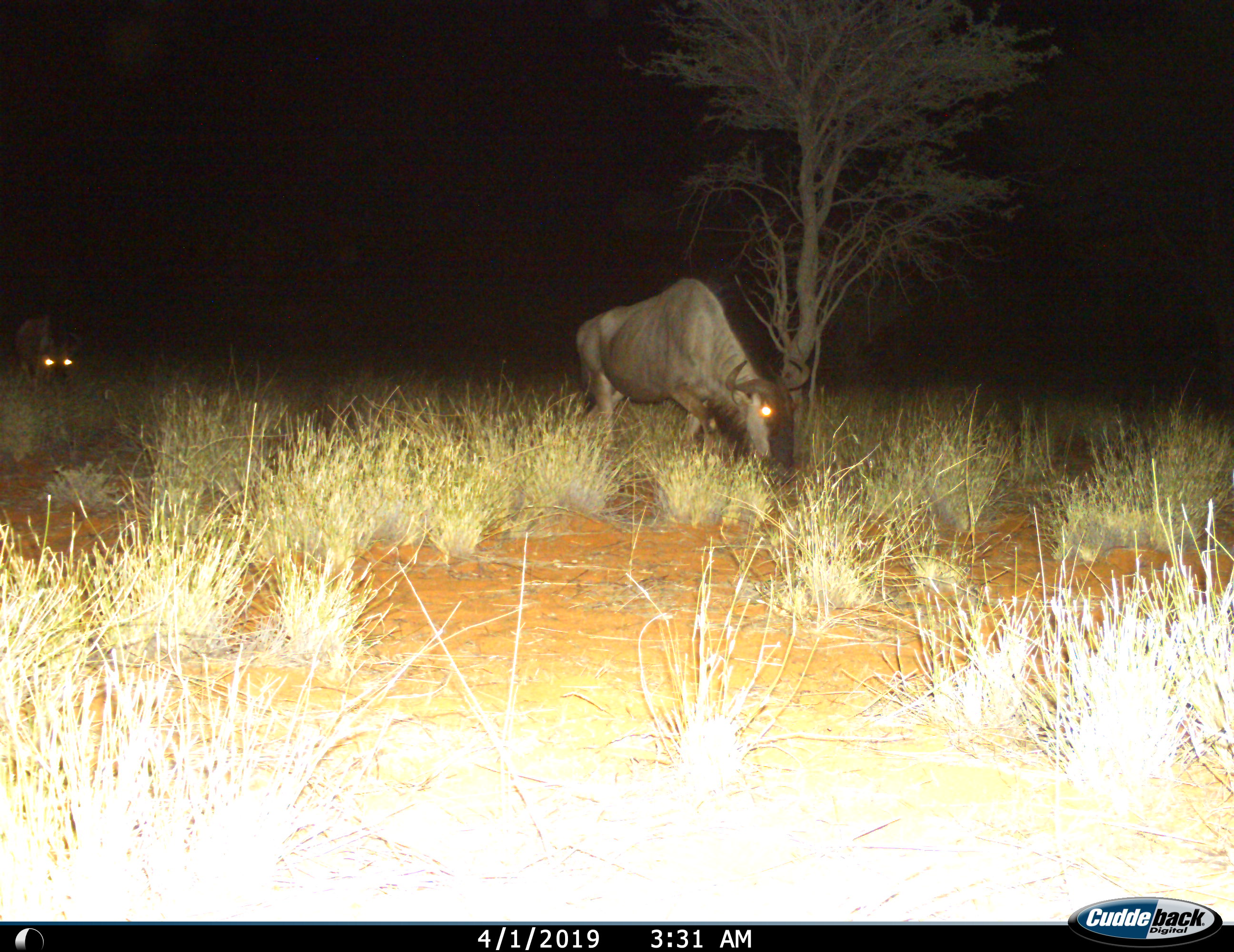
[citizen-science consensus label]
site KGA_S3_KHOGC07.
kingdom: Animalia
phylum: Chordata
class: Mammalia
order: Artiodactyla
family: Bovidae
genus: Connochaetes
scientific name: Connochaetes taurinus taurinus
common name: blue wildebeest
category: wildebeestblue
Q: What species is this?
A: Wildebeestblue (blue wildebeest) (Connochaetes taurinus taurinus).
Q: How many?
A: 2.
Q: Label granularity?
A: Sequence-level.